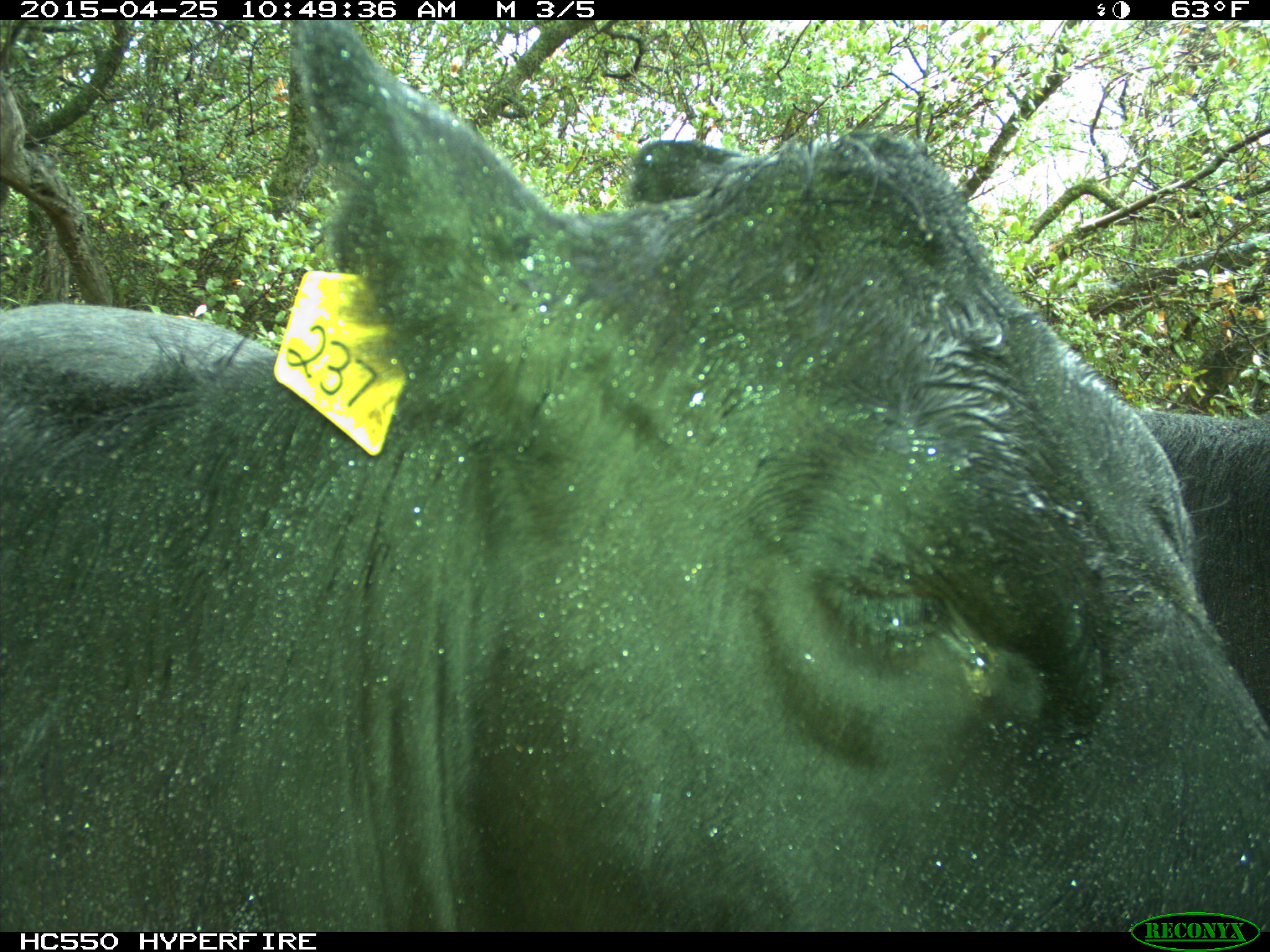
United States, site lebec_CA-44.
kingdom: Animalia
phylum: Chordata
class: Mammalia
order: Artiodactyla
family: Suidae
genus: Sus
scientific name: Sus scrofa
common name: wild boar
Sus scrofa (wild boar).